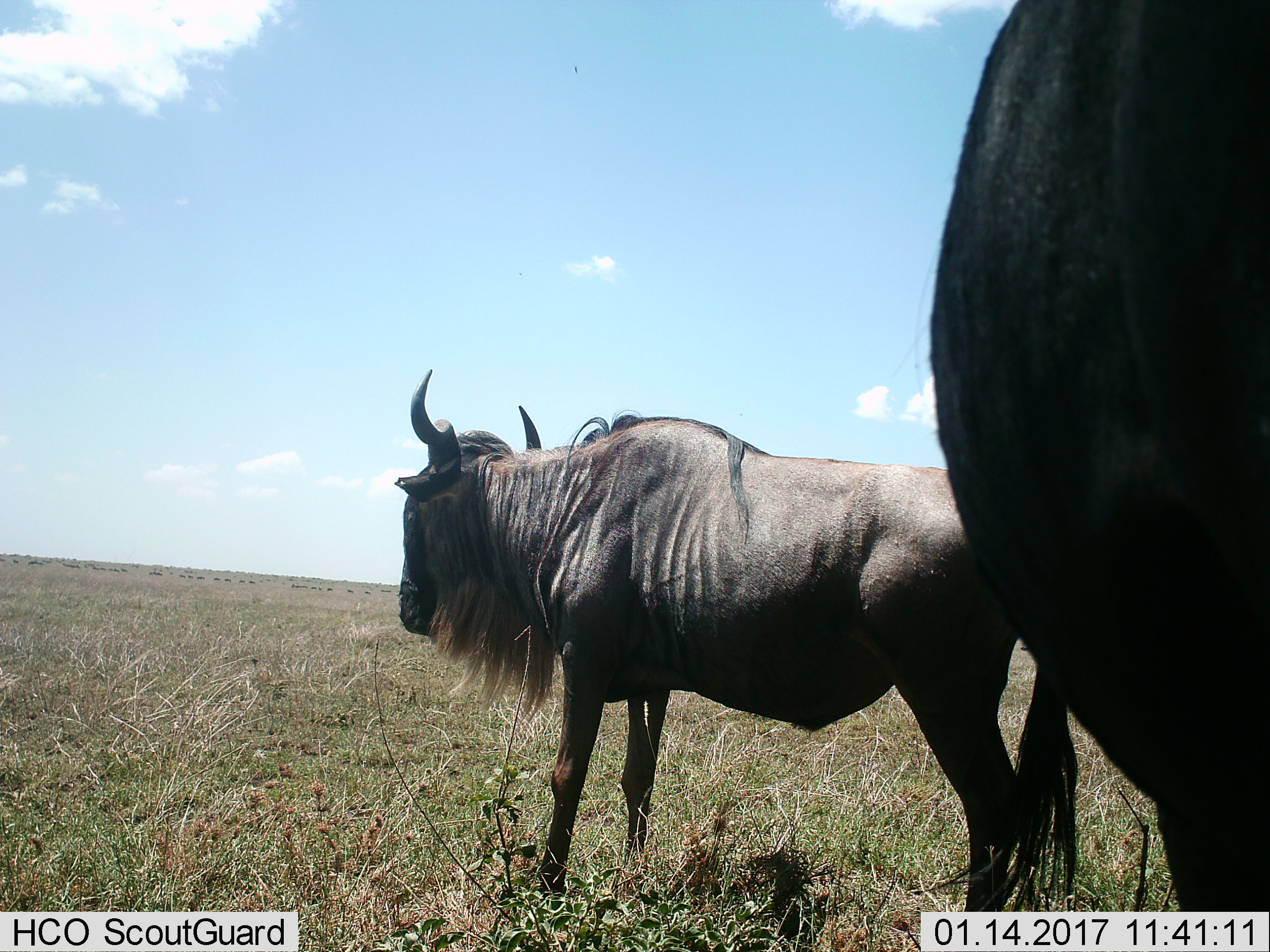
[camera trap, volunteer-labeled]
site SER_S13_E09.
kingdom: Animalia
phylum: Chordata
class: Mammalia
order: Artiodactyla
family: Bovidae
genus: Connochaetes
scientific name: Connochaetes taurinus taurinus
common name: blue wildebeest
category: wildebeestblue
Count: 2.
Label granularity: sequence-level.